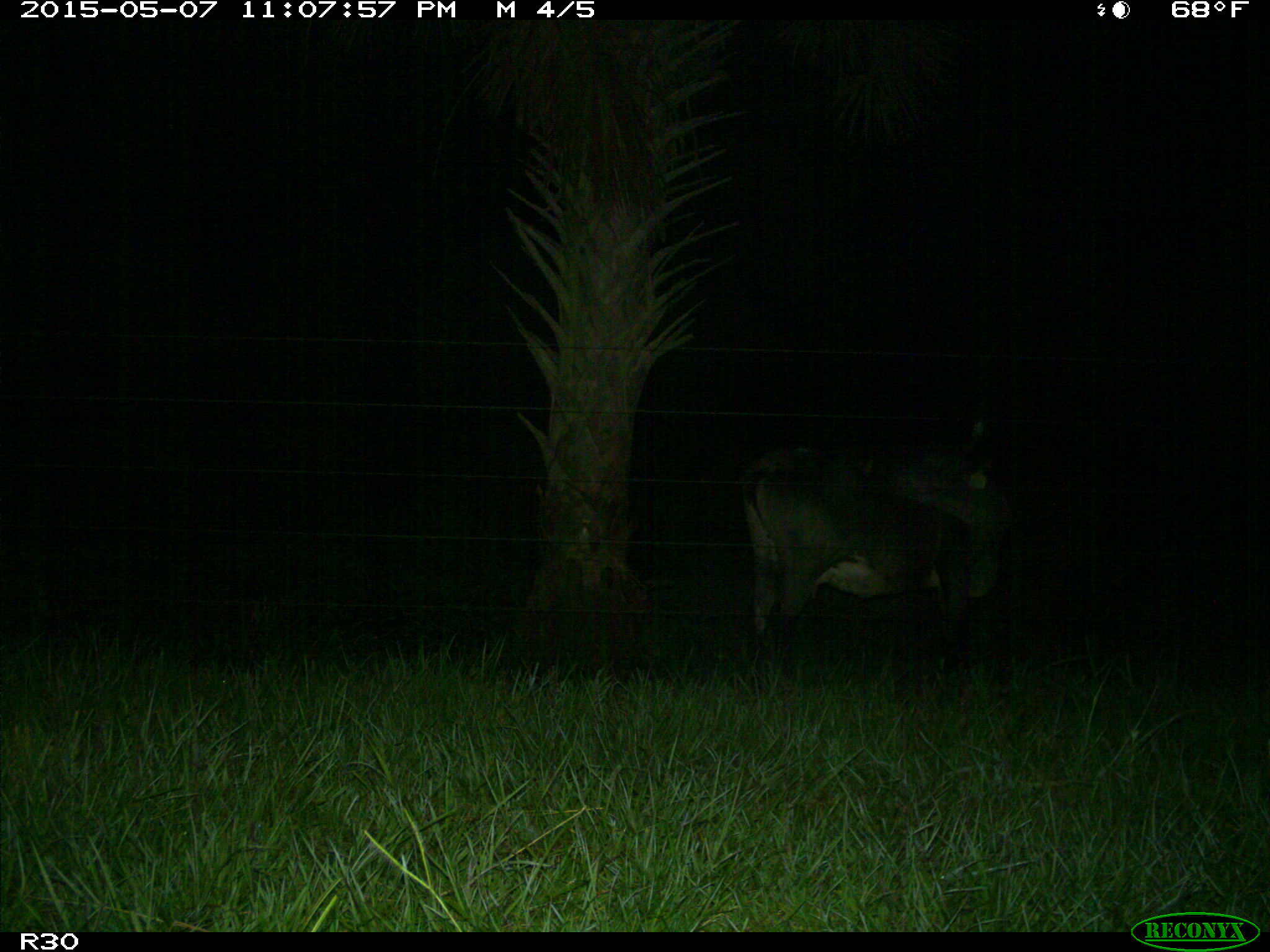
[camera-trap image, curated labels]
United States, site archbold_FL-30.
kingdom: Animalia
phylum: Chordata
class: Mammalia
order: Artiodactyla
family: Bovidae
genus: Bos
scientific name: Bos taurus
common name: domestic cow